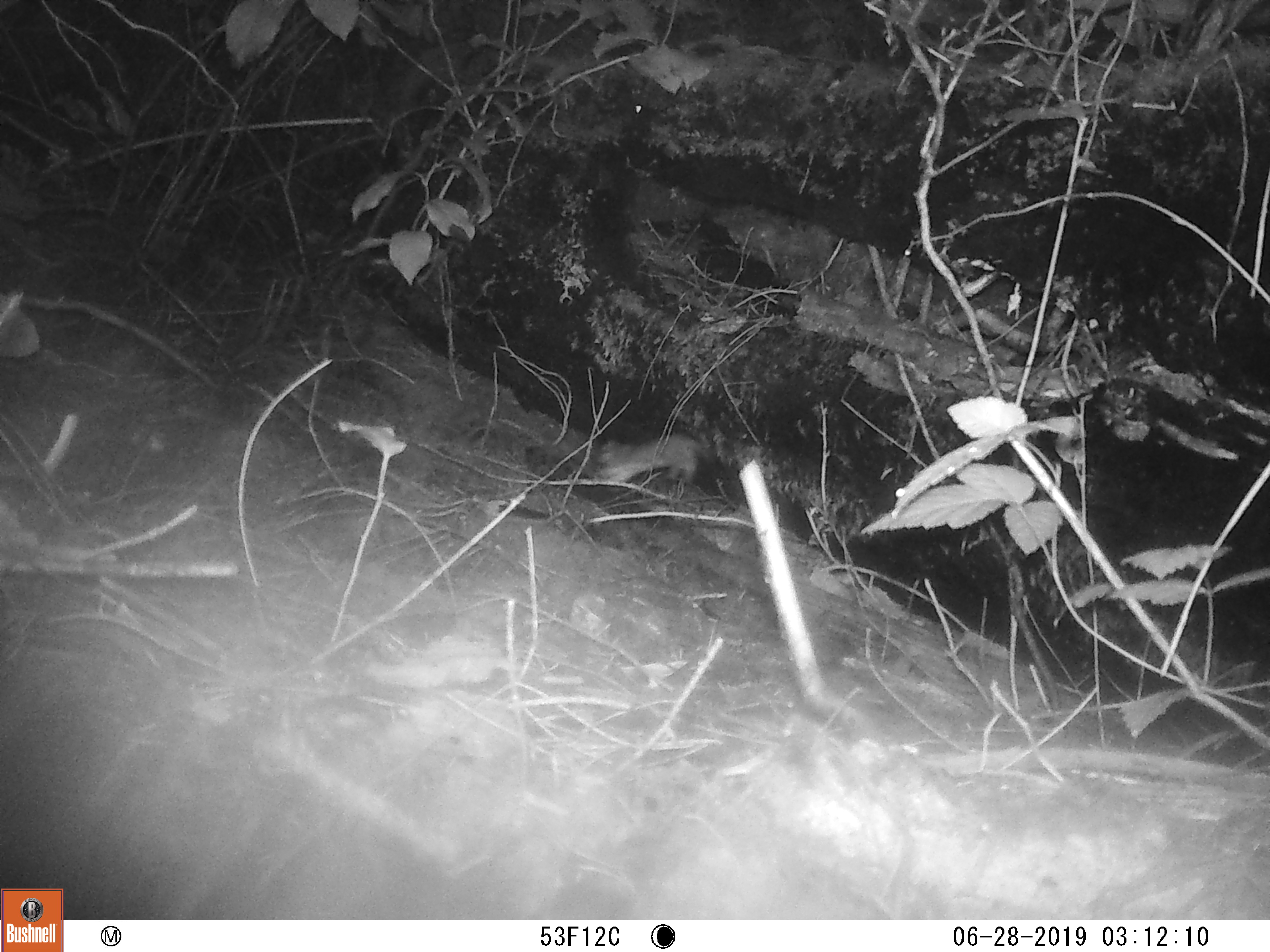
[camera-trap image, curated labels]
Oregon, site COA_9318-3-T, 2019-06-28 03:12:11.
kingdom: Animalia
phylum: Chordata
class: Mammalia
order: Carnivora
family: Mustelidae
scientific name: Mustelidae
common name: weasel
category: weasel family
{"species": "weasel family (weasel) (Mustelidae)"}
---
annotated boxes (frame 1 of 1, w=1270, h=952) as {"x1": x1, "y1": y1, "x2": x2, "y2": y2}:
weasel family: {"x1": 581, "y1": 430, "x2": 713, "y2": 492}